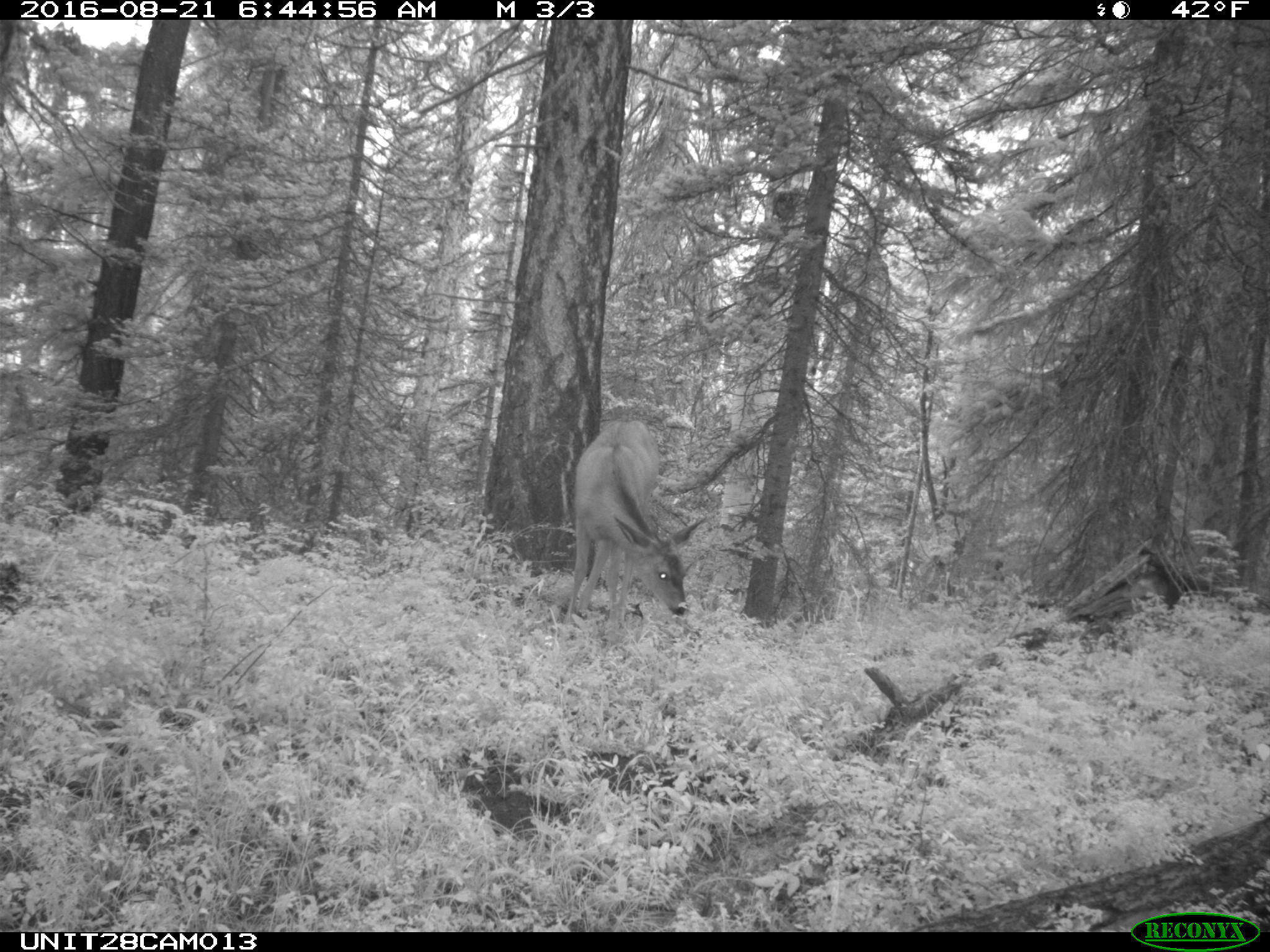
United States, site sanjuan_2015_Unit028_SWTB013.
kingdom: Animalia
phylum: Chordata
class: Mammalia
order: Artiodactyla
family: Cervidae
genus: Odocoileus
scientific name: Odocoileus hemionus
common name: mule deer